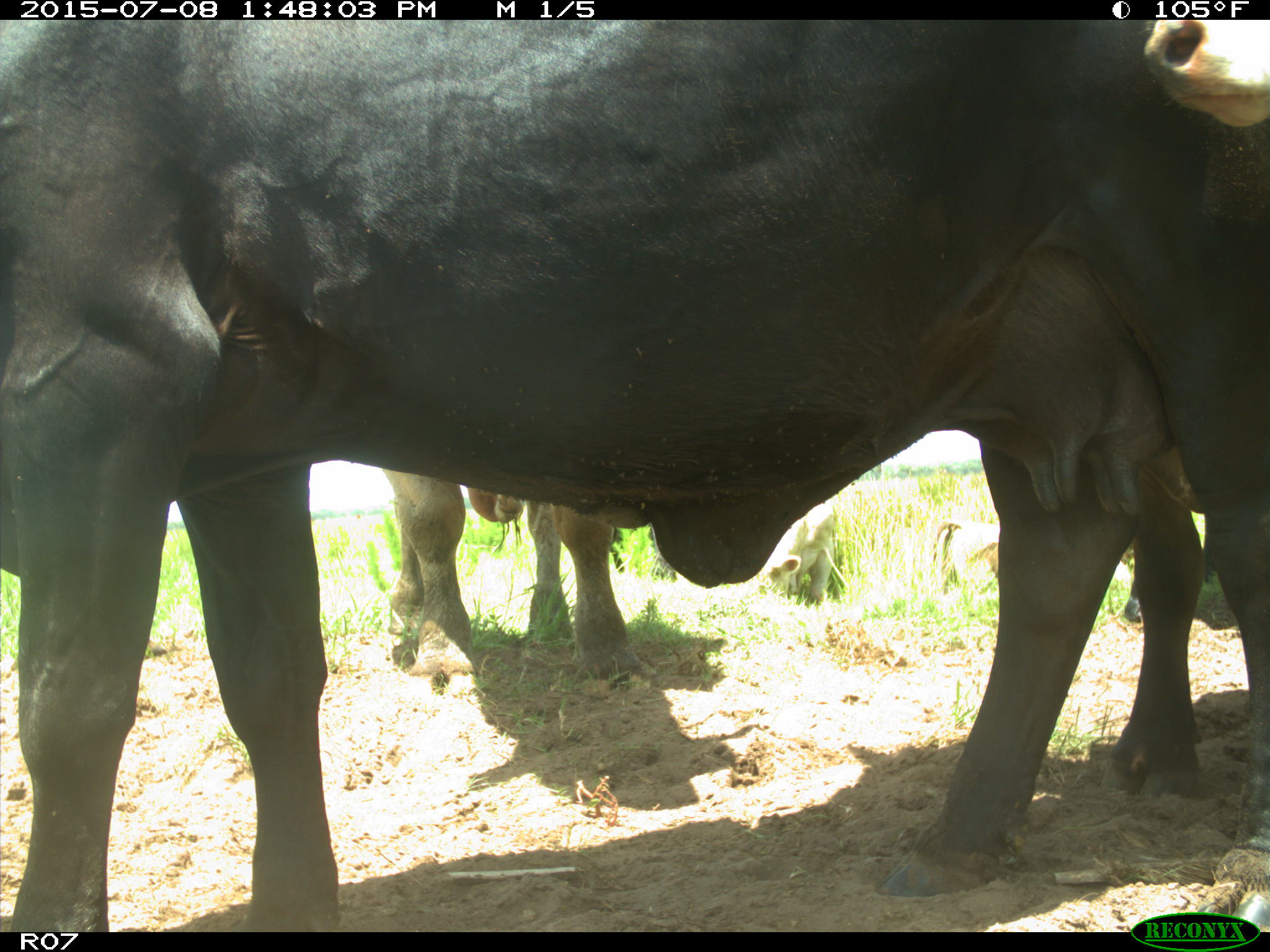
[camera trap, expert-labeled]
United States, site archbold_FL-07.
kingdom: Animalia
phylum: Chordata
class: Mammalia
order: Artiodactyla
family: Bovidae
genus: Bos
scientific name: Bos taurus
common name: domestic cow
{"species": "Bos taurus (domestic cow)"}